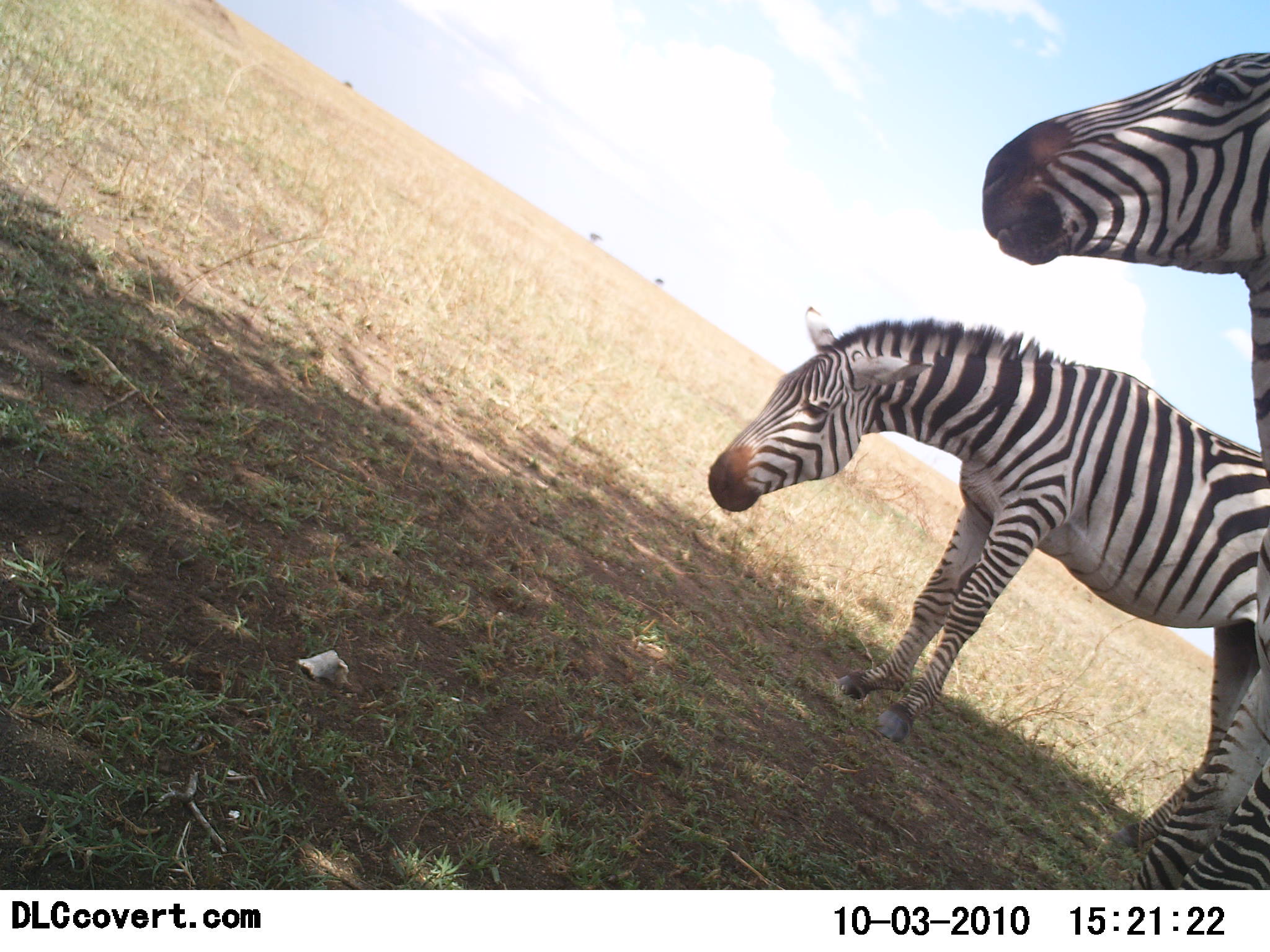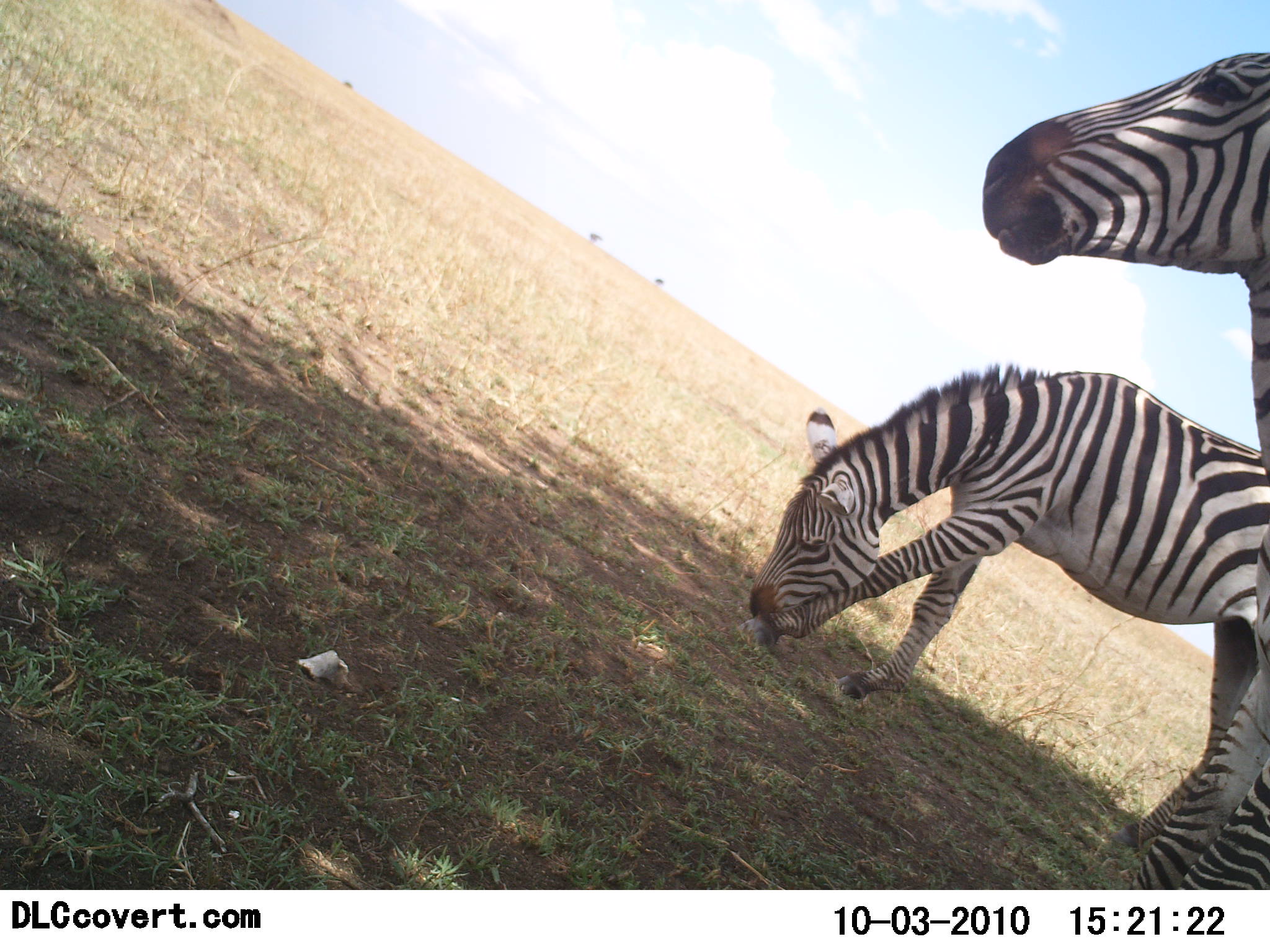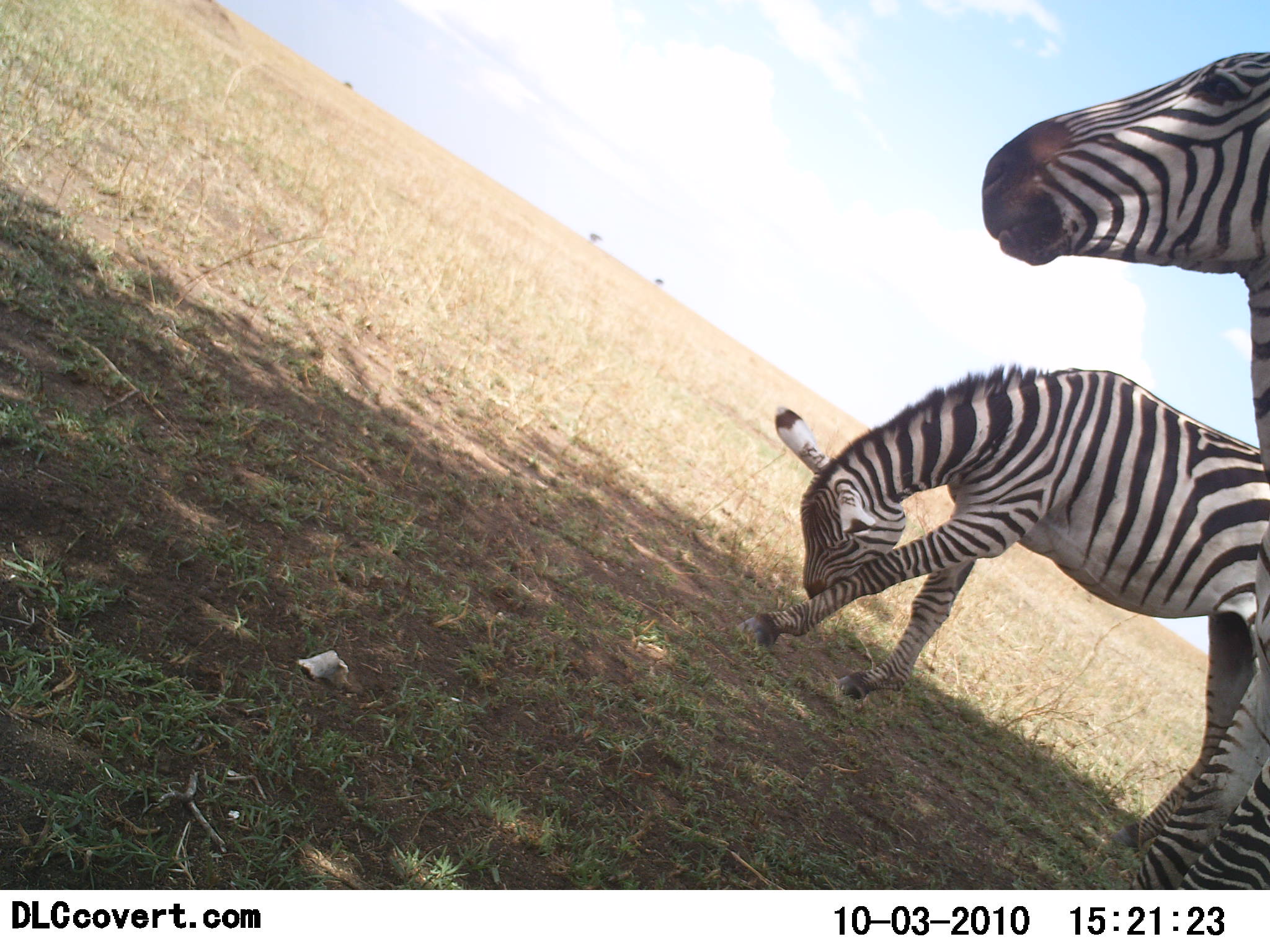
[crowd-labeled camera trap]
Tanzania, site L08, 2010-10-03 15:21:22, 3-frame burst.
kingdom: Animalia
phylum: Chordata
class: Mammalia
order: Perissodactyla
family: Equidae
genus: Equus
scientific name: Equus quagga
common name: plains zebra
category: zebra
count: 2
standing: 80%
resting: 0%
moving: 10%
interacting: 0%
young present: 10%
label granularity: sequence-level